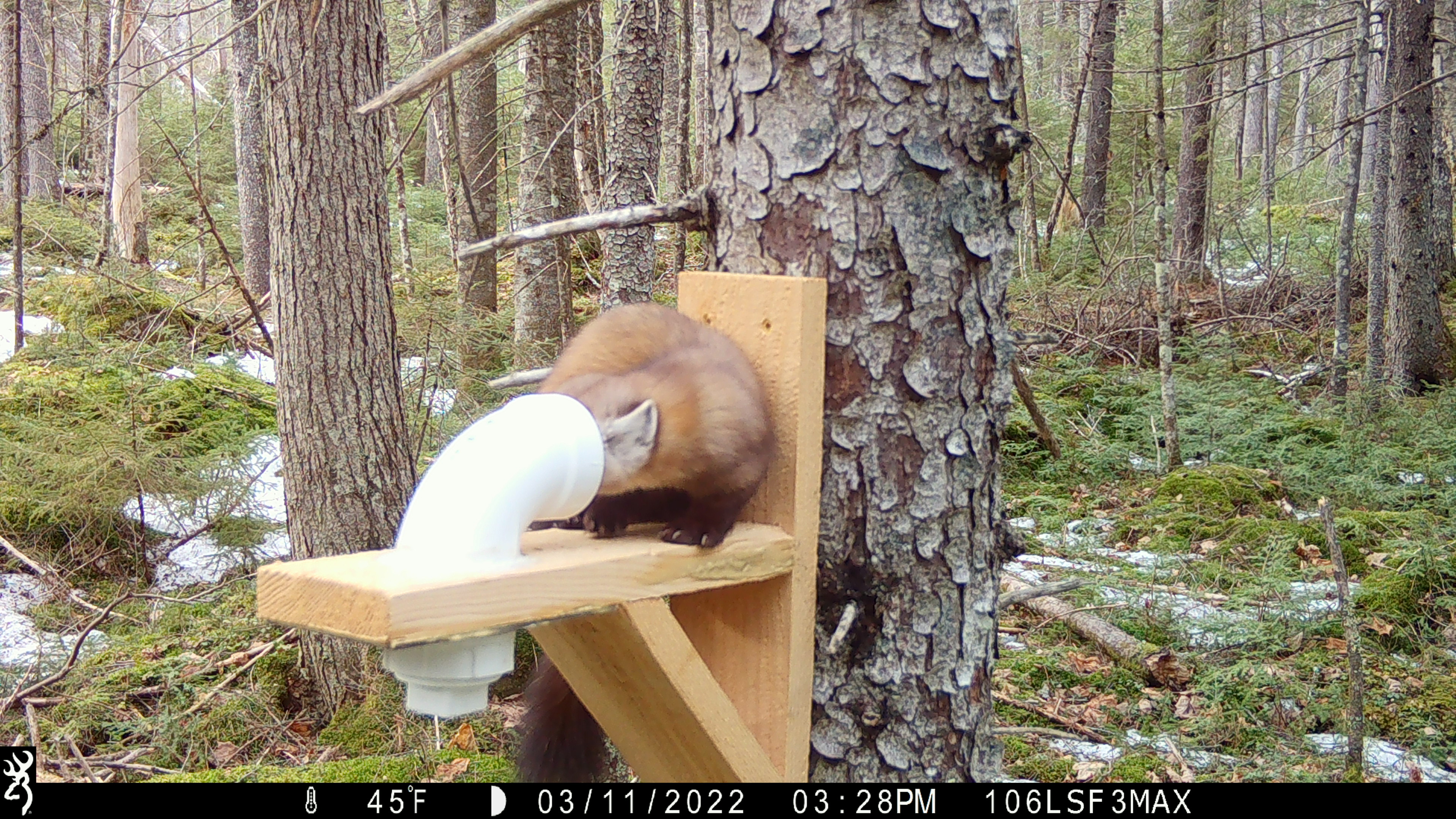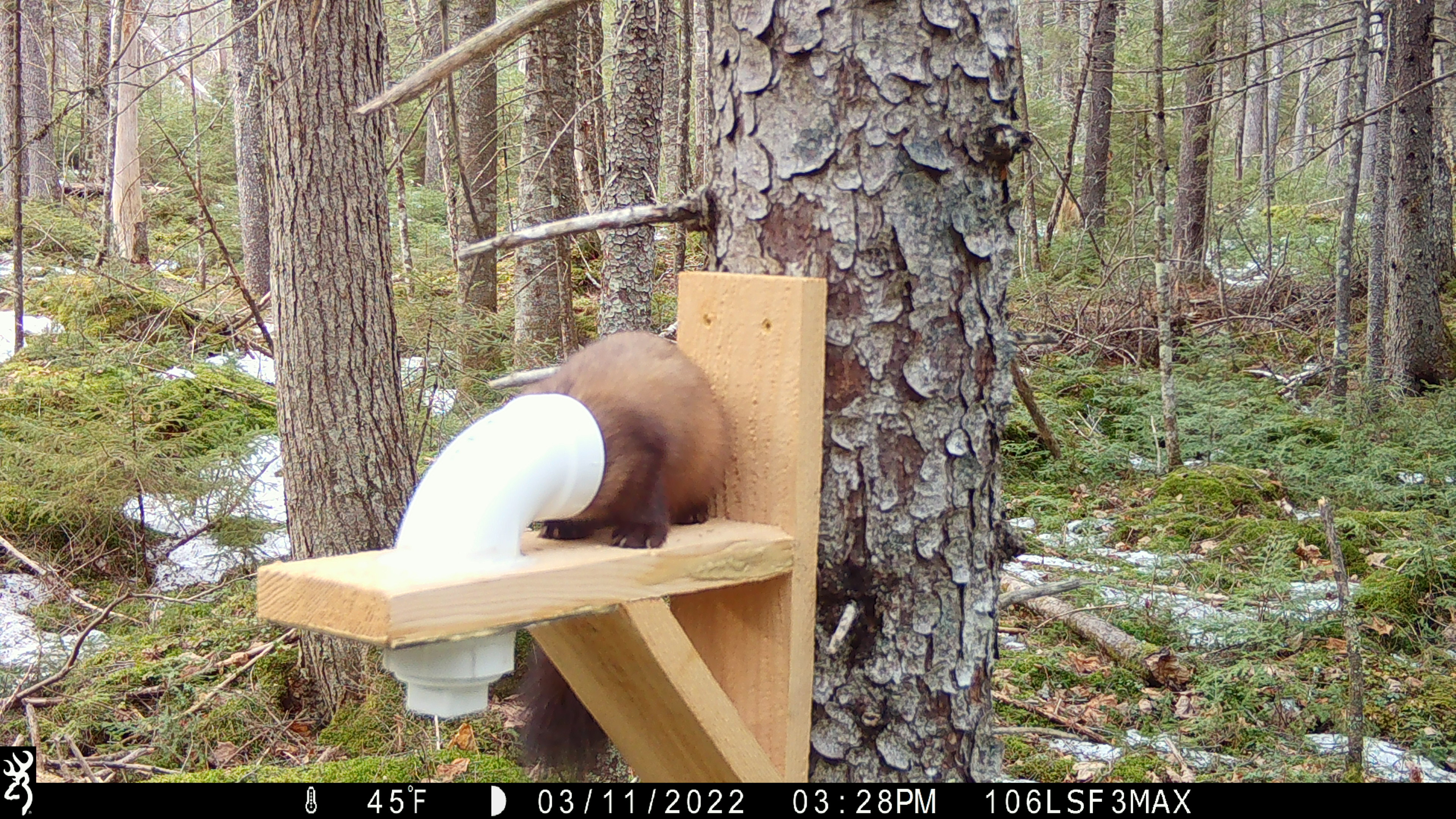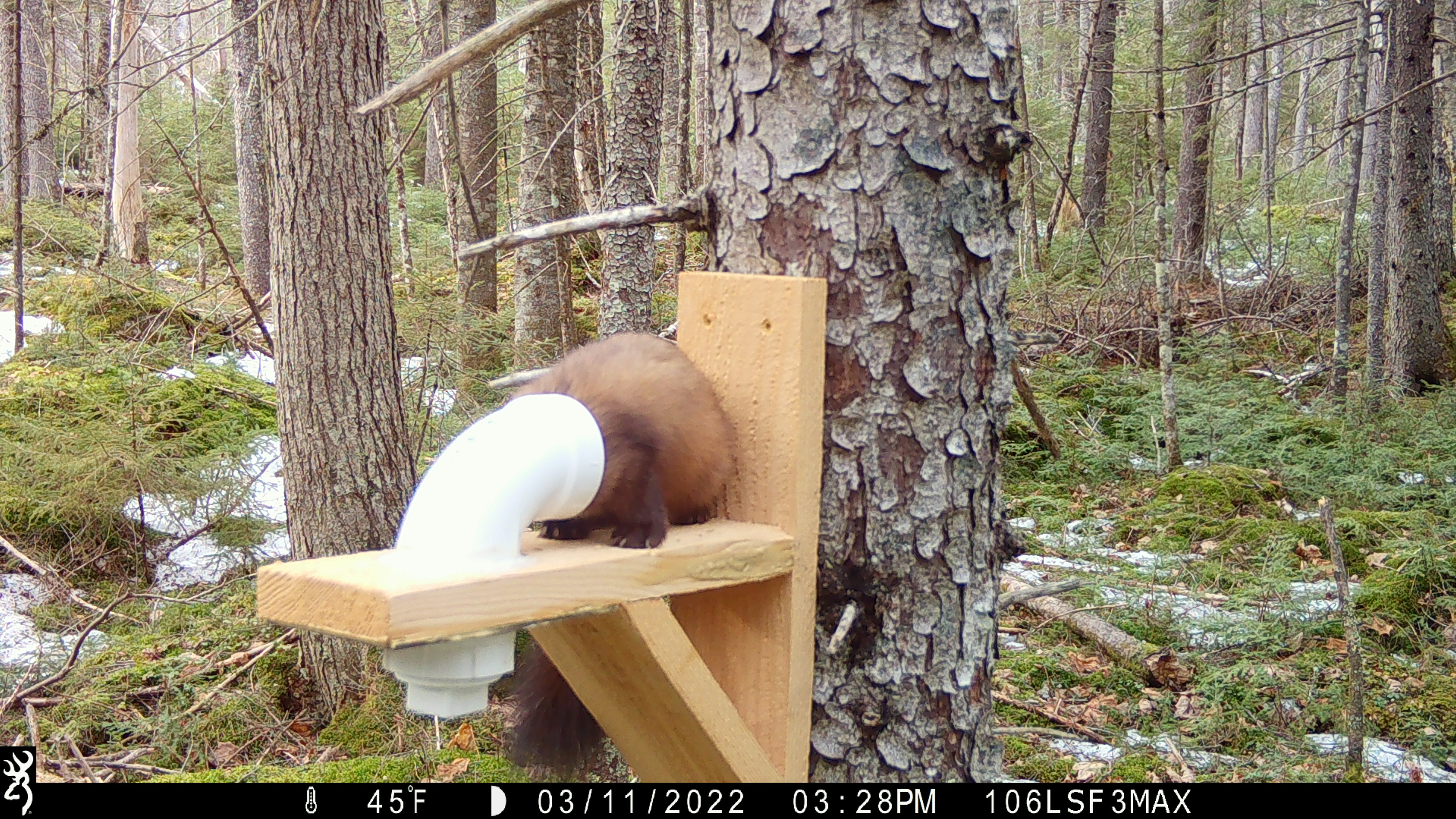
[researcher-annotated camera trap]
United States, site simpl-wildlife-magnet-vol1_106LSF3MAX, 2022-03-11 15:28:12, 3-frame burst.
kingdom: Animalia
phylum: Chordata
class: Mammalia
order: Carnivora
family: Mustelidae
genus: Martes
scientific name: Martes americana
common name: american marten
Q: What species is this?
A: American marten (Martes americana).